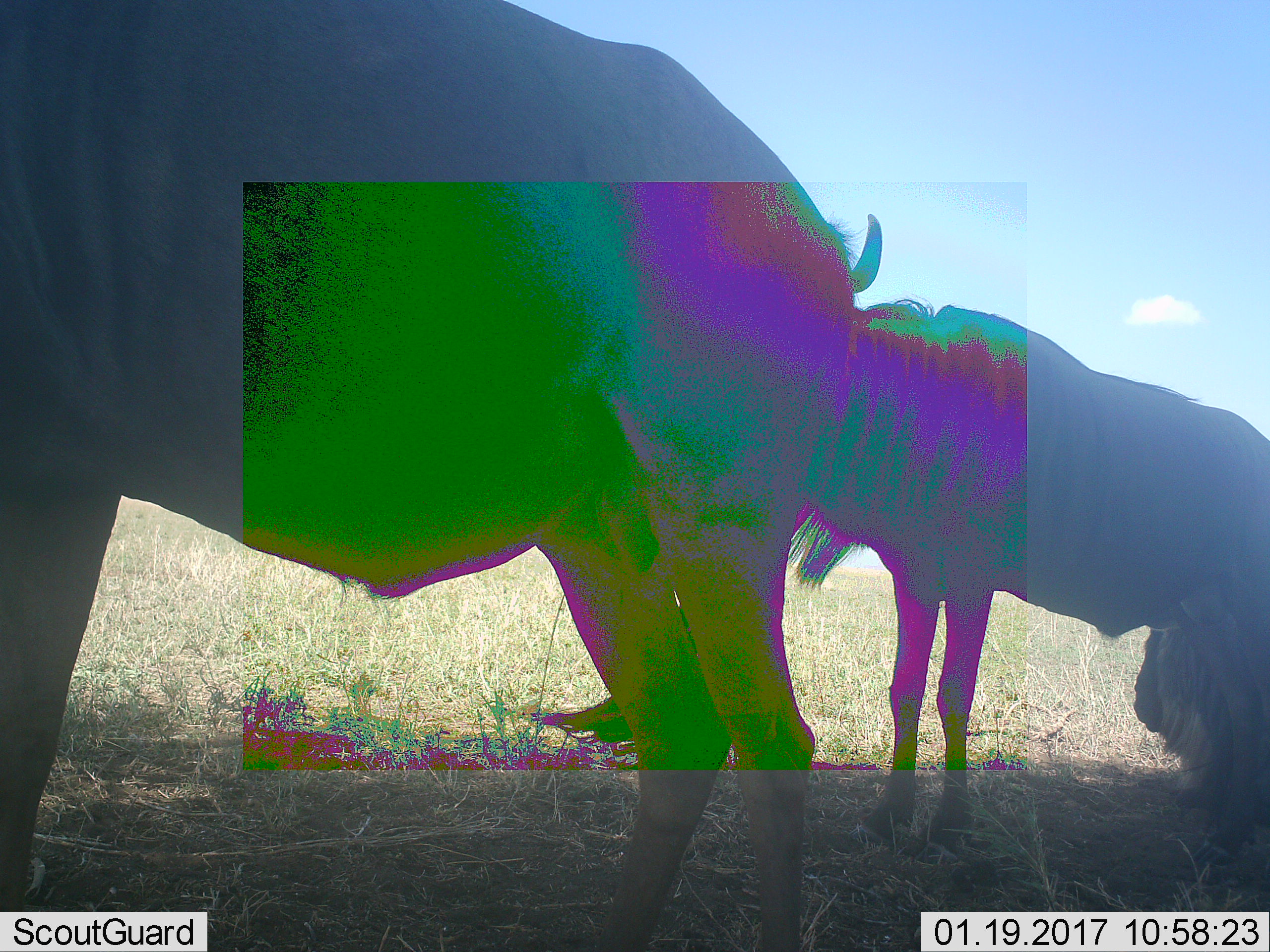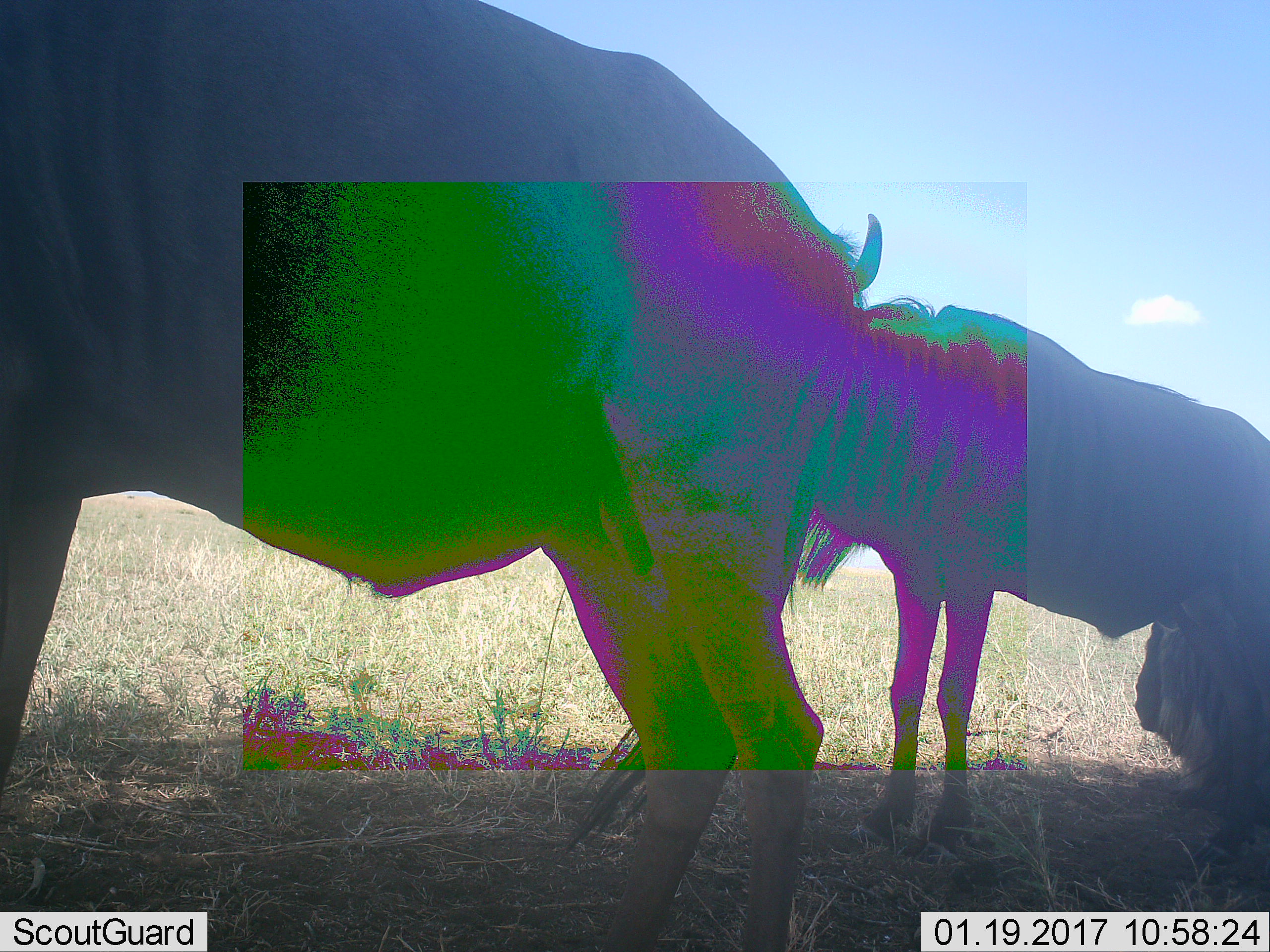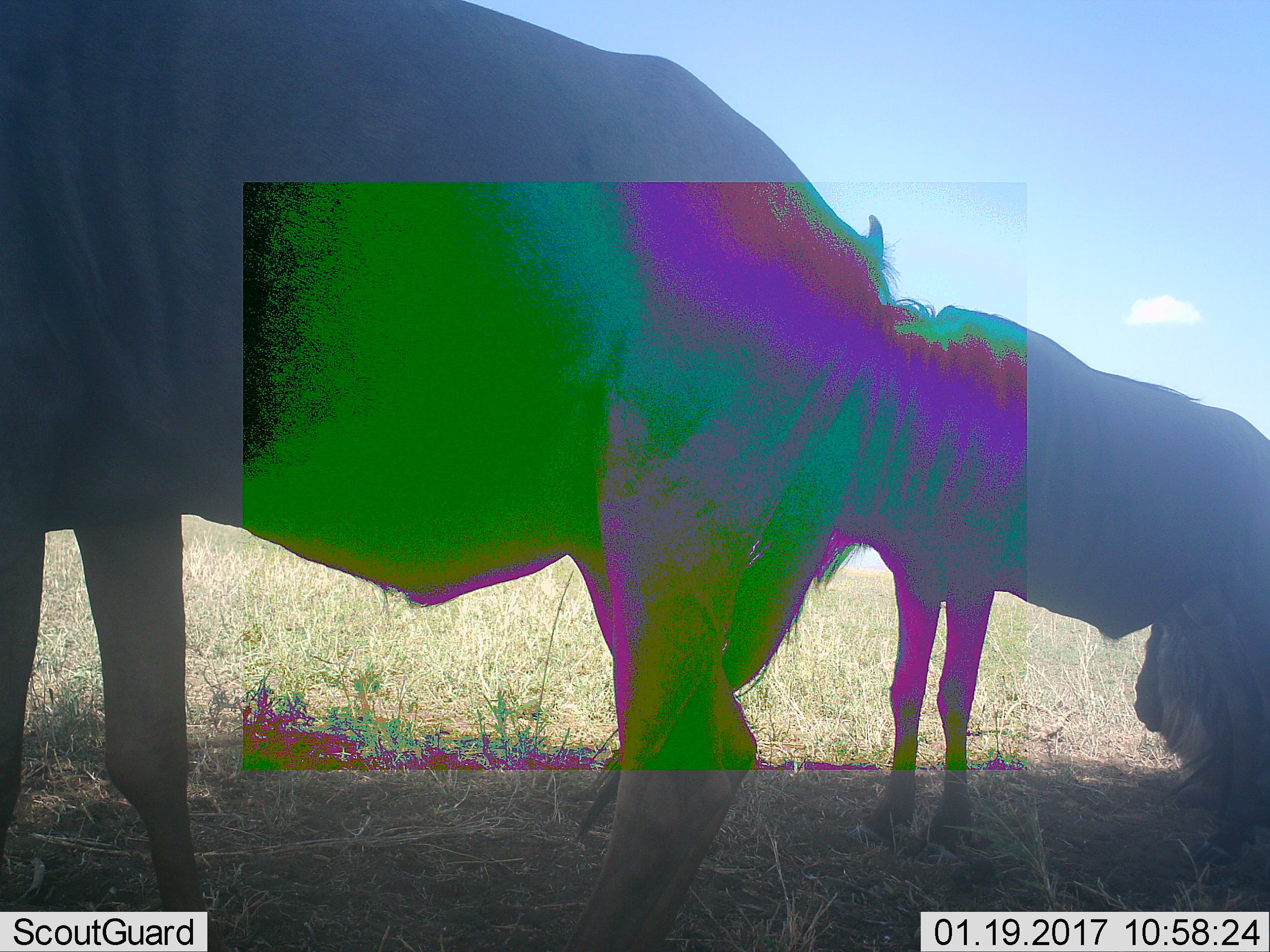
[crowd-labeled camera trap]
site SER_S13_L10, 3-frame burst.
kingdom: Animalia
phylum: Chordata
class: Mammalia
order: Artiodactyla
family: Bovidae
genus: Connochaetes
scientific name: Connochaetes taurinus taurinus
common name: blue wildebeest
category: wildebeestblue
Wildebeestblue (blue wildebeest) (Connochaetes taurinus taurinus), count 3. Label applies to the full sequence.